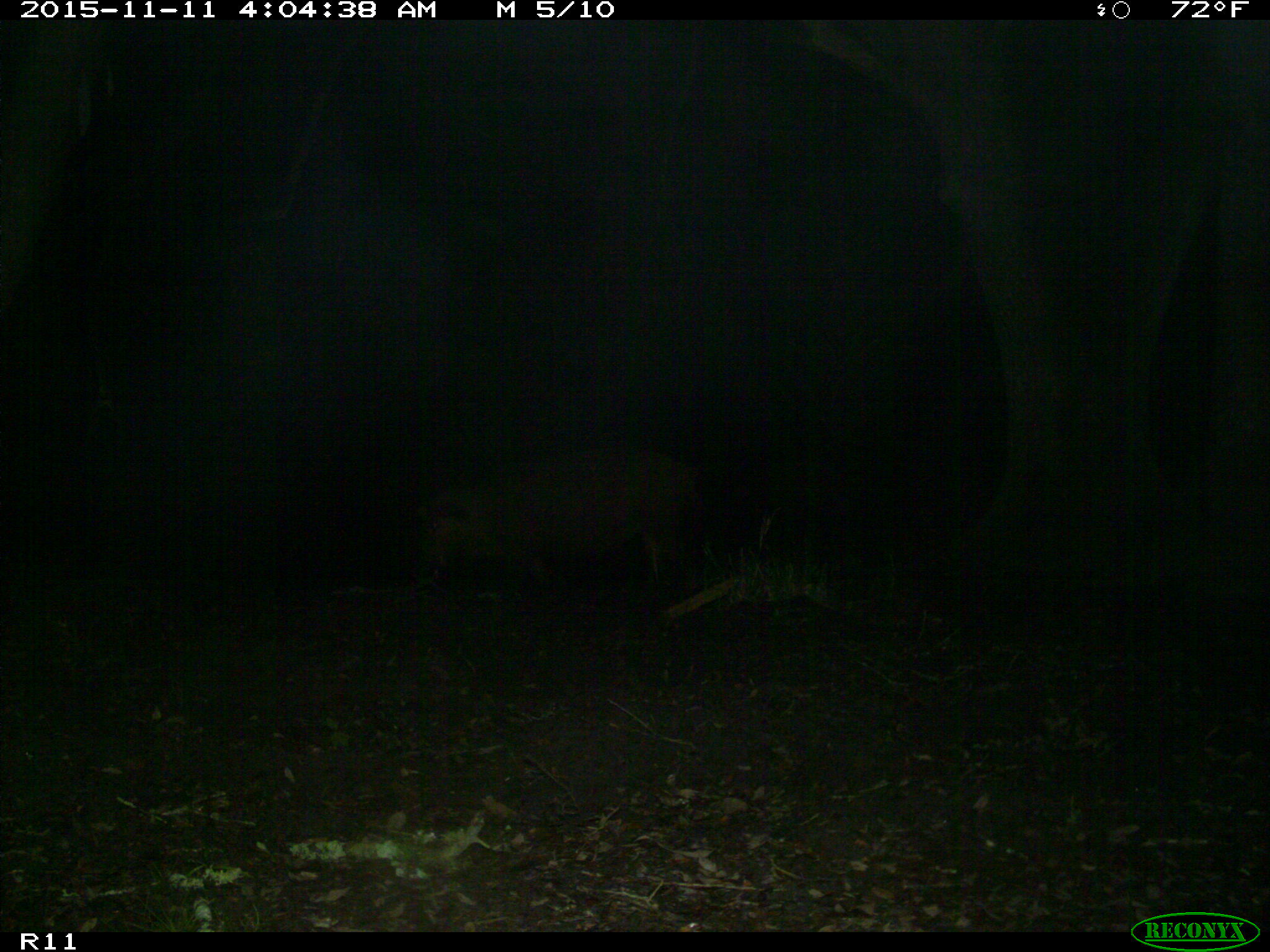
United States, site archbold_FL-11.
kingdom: Animalia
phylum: Chordata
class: Mammalia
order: Artiodactyla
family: Suidae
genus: Sus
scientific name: Sus scrofa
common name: wild boar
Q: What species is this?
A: Sus scrofa (wild boar).